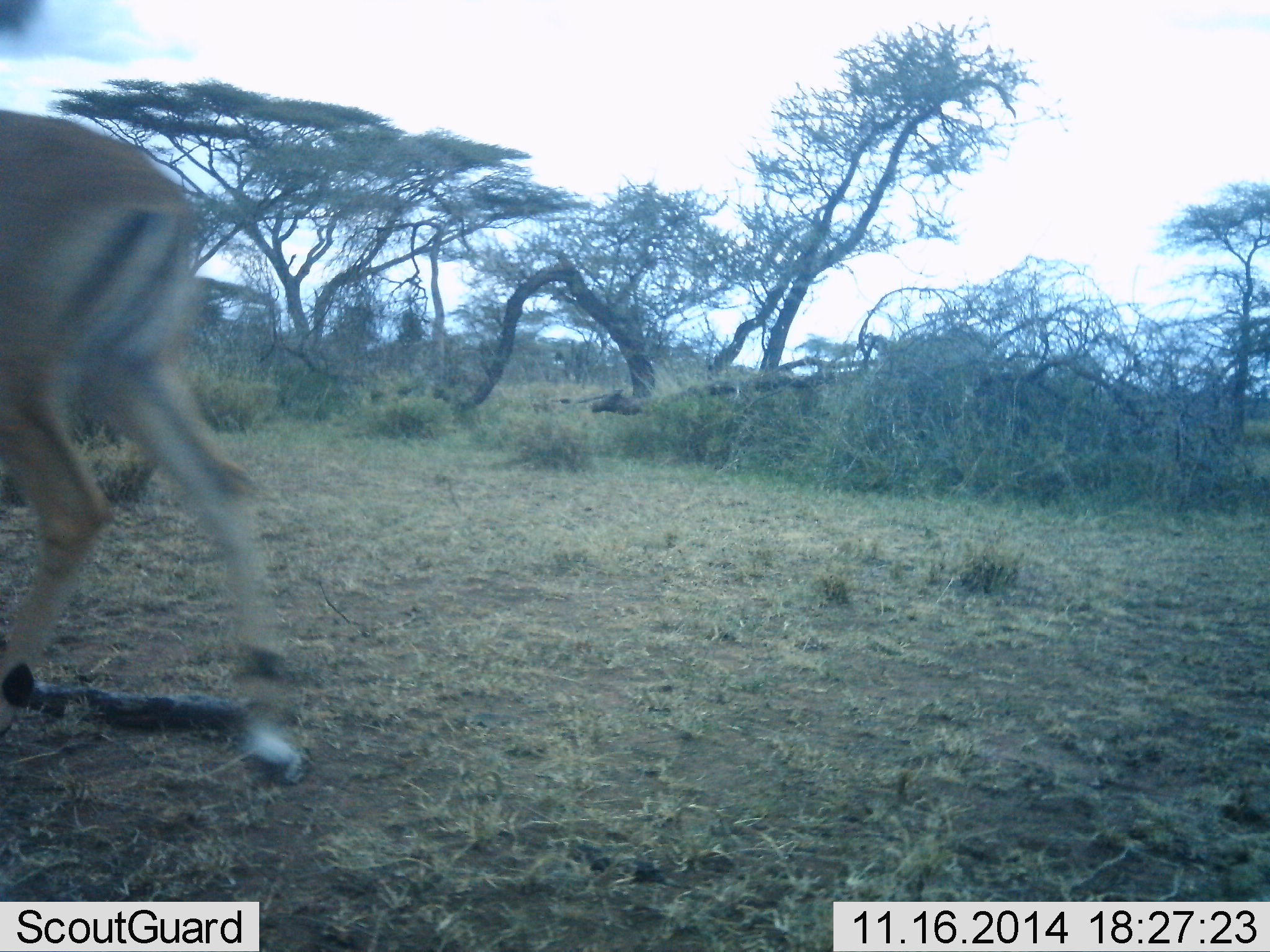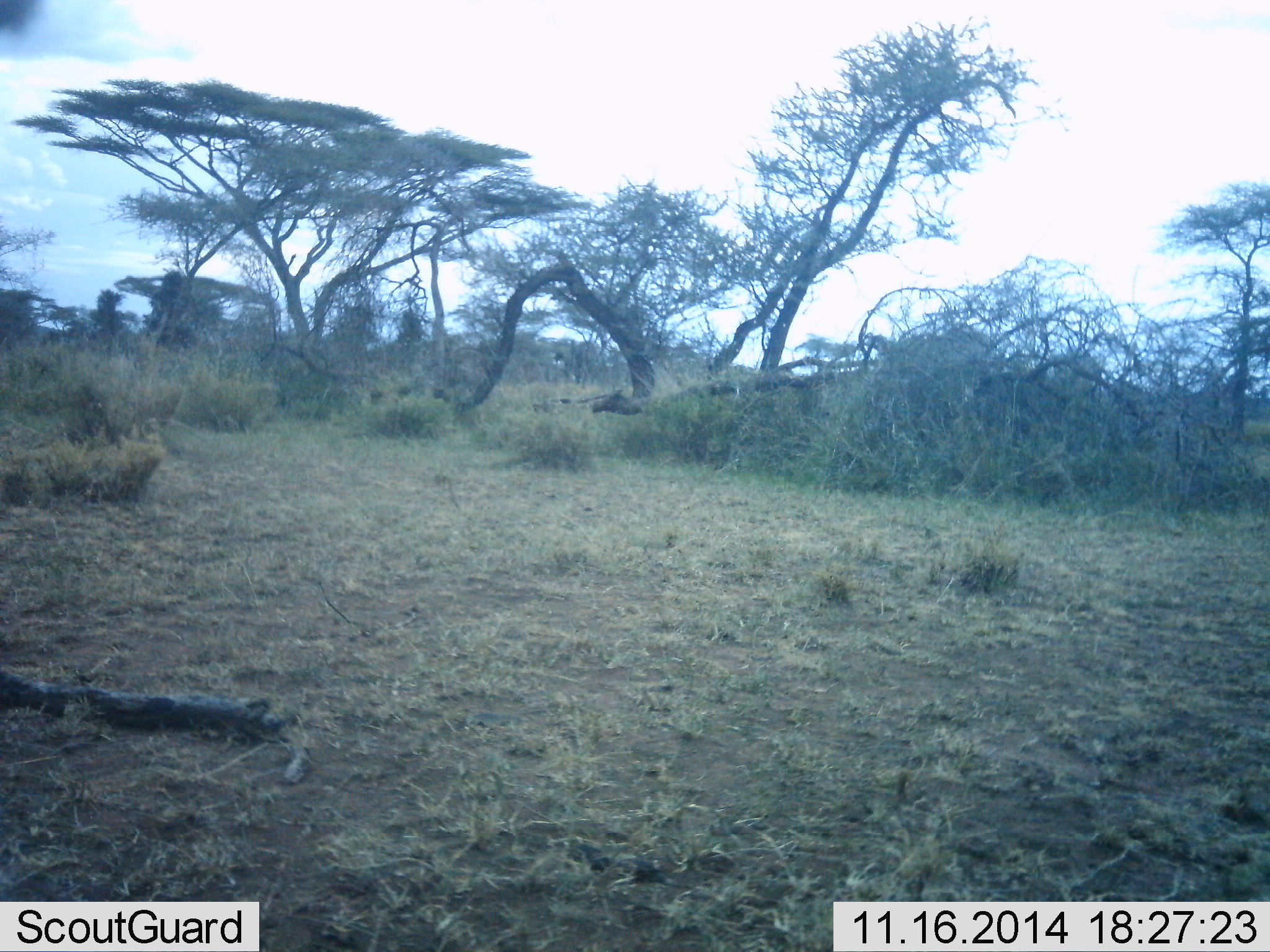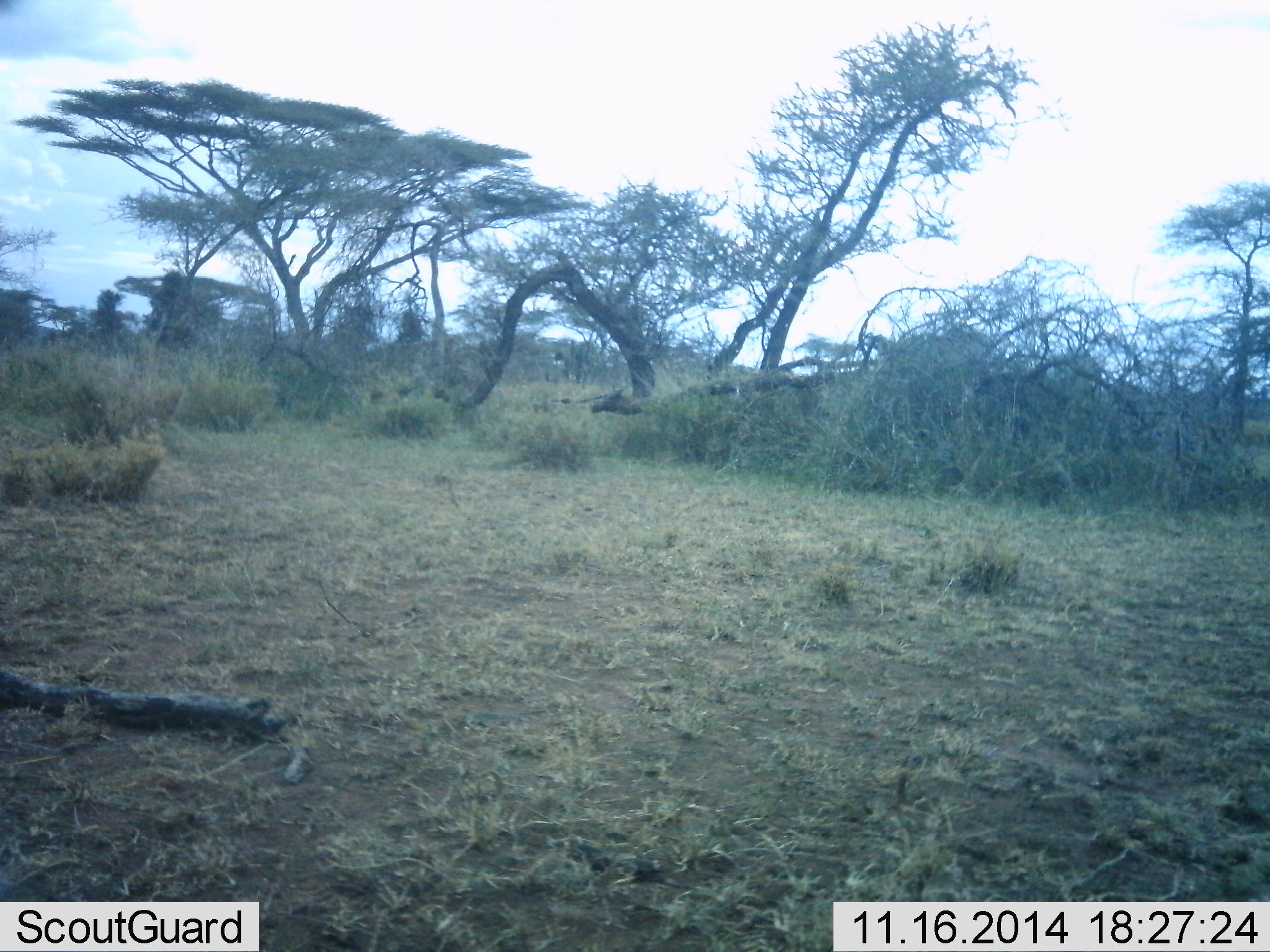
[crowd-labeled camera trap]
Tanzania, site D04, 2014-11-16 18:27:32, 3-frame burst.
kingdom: Animalia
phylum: Chordata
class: Mammalia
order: Artiodactyla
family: Bovidae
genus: Aepyceros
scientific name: Aepyceros melampus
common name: impala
Impala (Aepyceros melampus), count 1. Behavior (volunteer vote fractions): standing 0%, resting 0%, moving 100%, interacting 0%. Young present (vote fraction): 0%. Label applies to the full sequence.